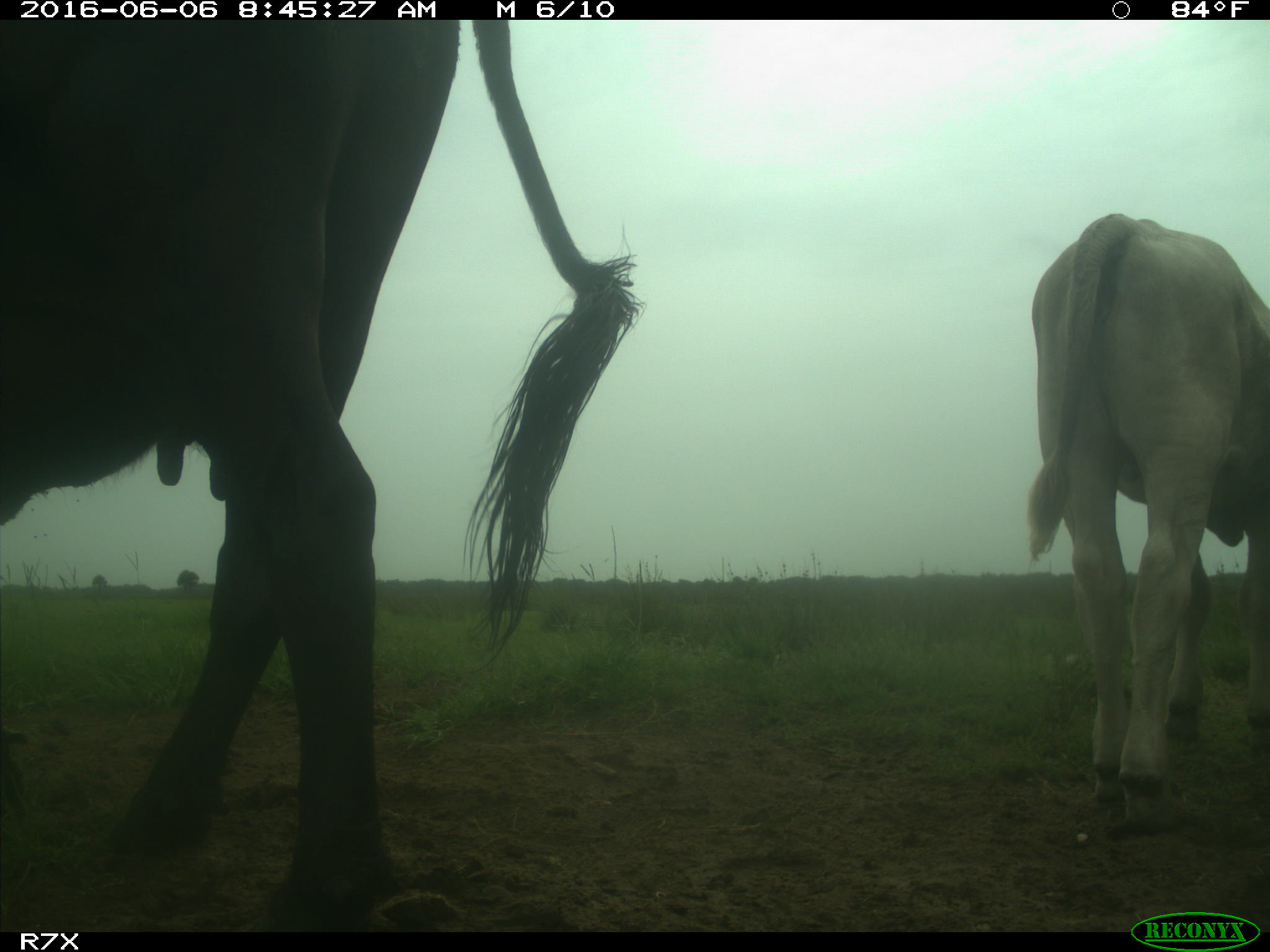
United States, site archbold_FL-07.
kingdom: Animalia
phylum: Chordata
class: Mammalia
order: Artiodactyla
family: Bovidae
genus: Bos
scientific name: Bos taurus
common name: domestic cow